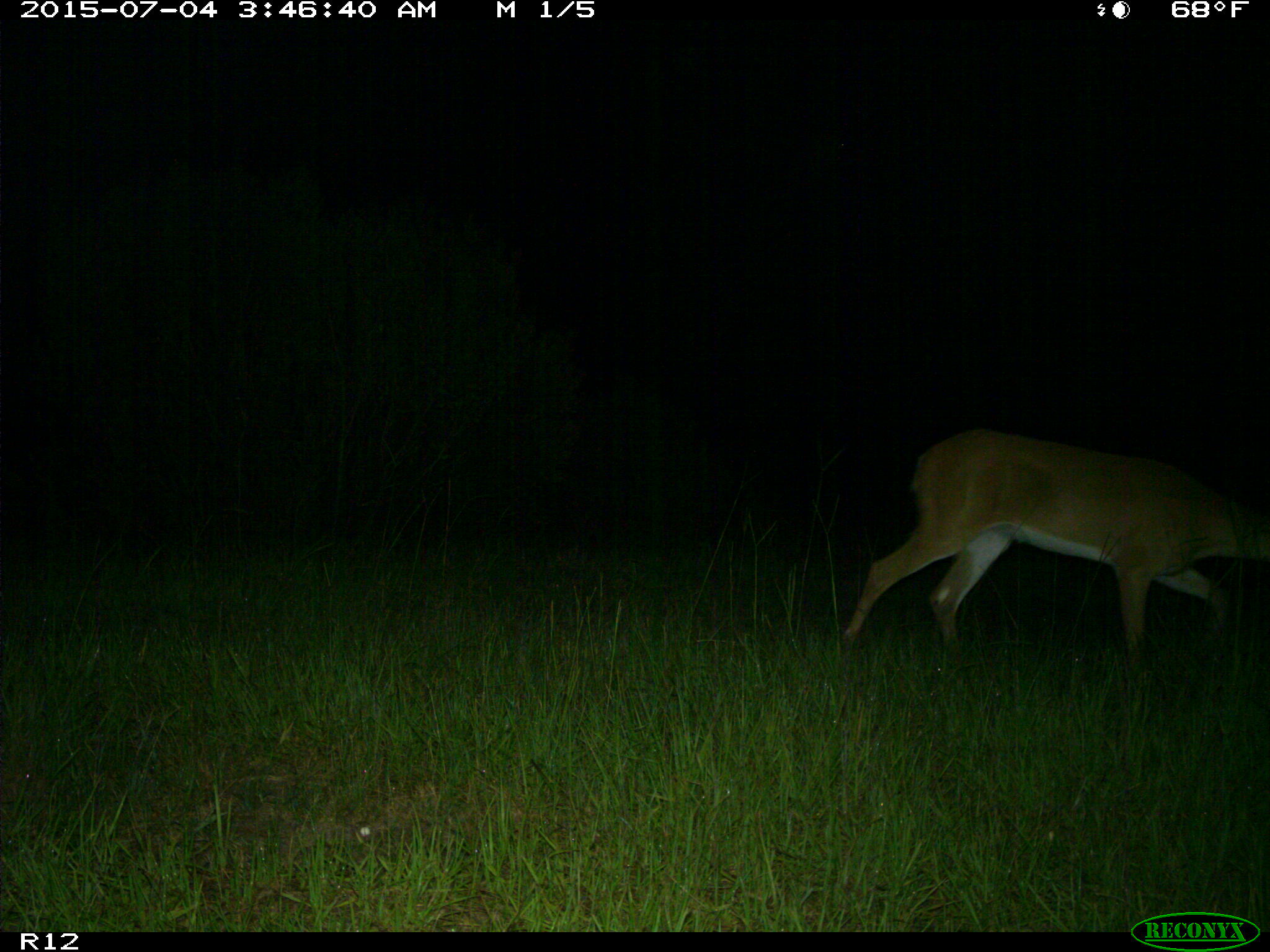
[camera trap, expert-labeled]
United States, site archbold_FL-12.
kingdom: Animalia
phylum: Chordata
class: Mammalia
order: Artiodactyla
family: Cervidae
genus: Odocoileus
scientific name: Odocoileus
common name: deer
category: unidentified deer